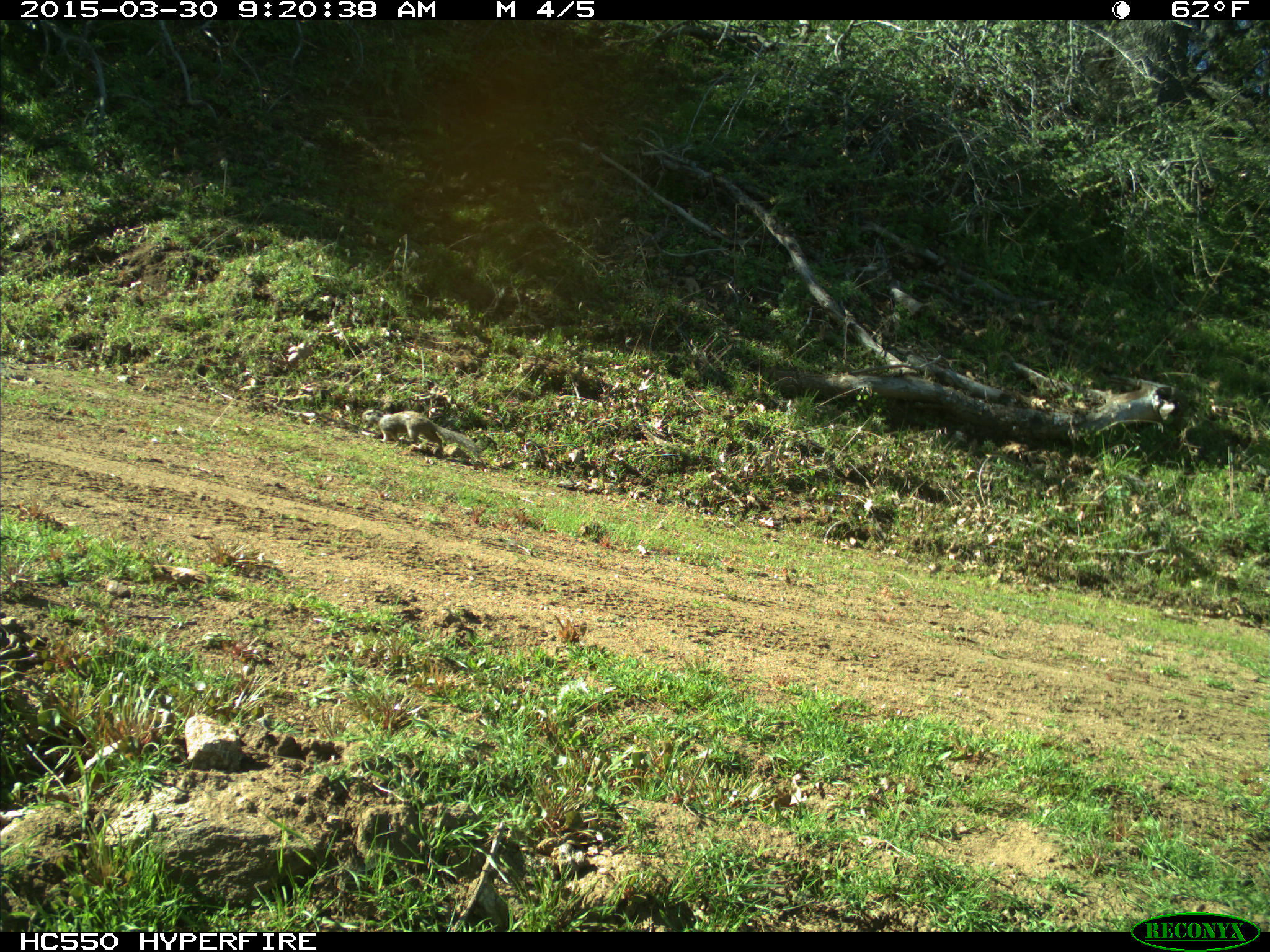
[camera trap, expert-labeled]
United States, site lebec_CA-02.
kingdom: Animalia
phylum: Chordata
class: Mammalia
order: Rodentia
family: Sciuridae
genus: Otospermophilus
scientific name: Otospermophilus beecheyi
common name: california ground squirrel